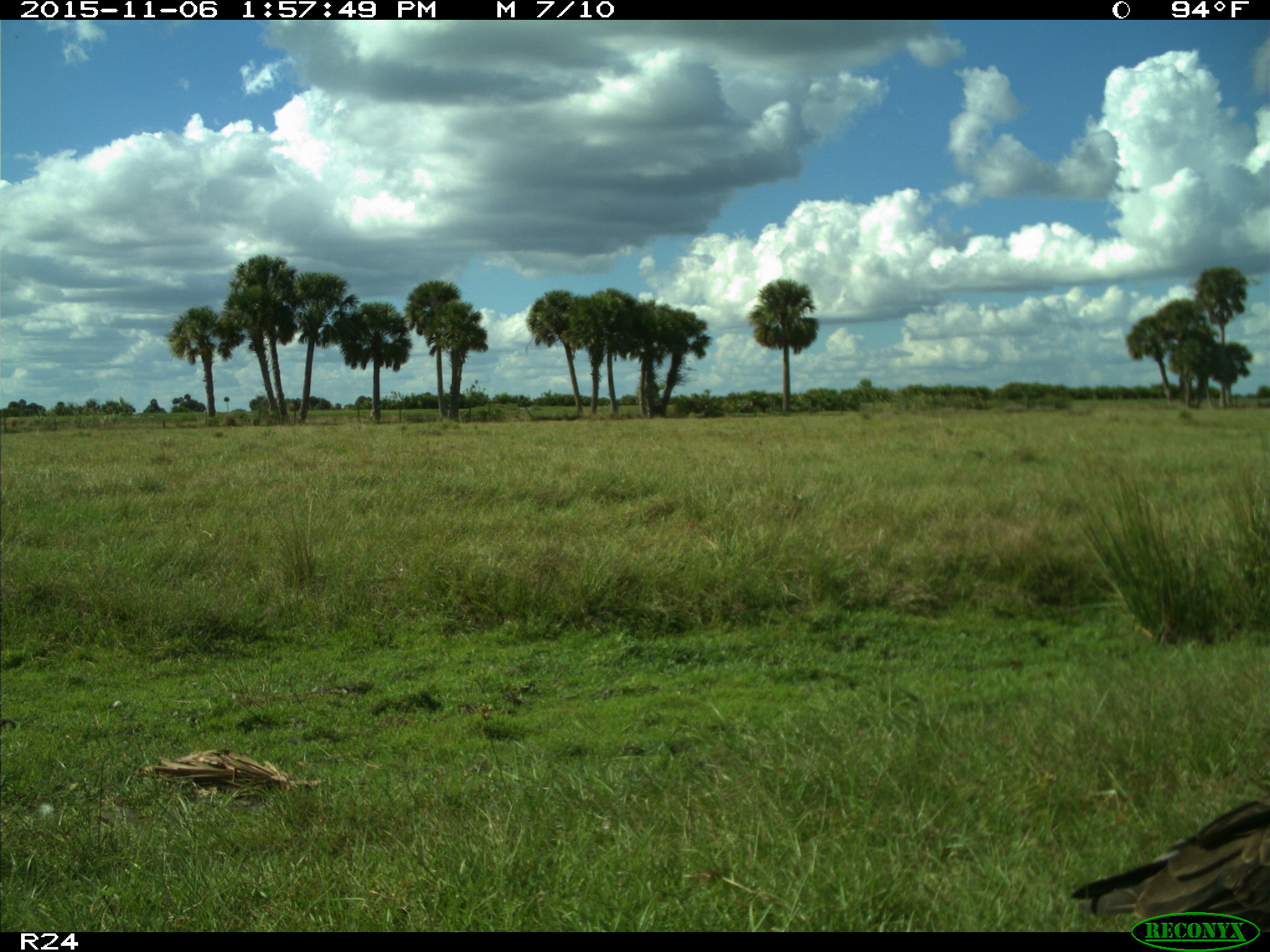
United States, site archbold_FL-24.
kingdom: Animalia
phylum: Chordata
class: Aves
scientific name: Aves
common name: birds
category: unidentified bird